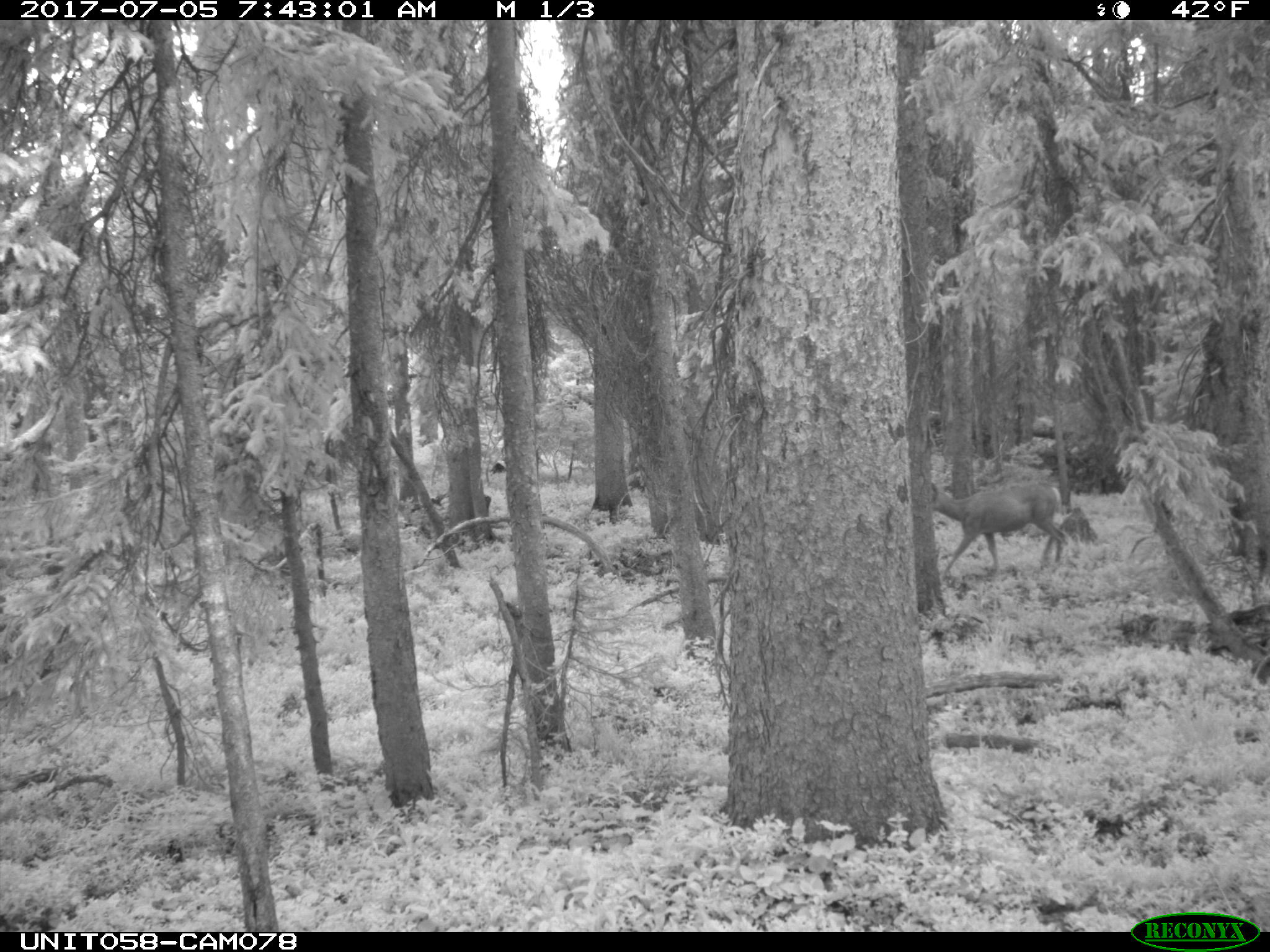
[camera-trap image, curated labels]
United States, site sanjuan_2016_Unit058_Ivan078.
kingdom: Animalia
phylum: Chordata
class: Mammalia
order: Artiodactyla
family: Cervidae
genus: Odocoileus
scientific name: Odocoileus hemionus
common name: mule deer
Odocoileus hemionus (mule deer).